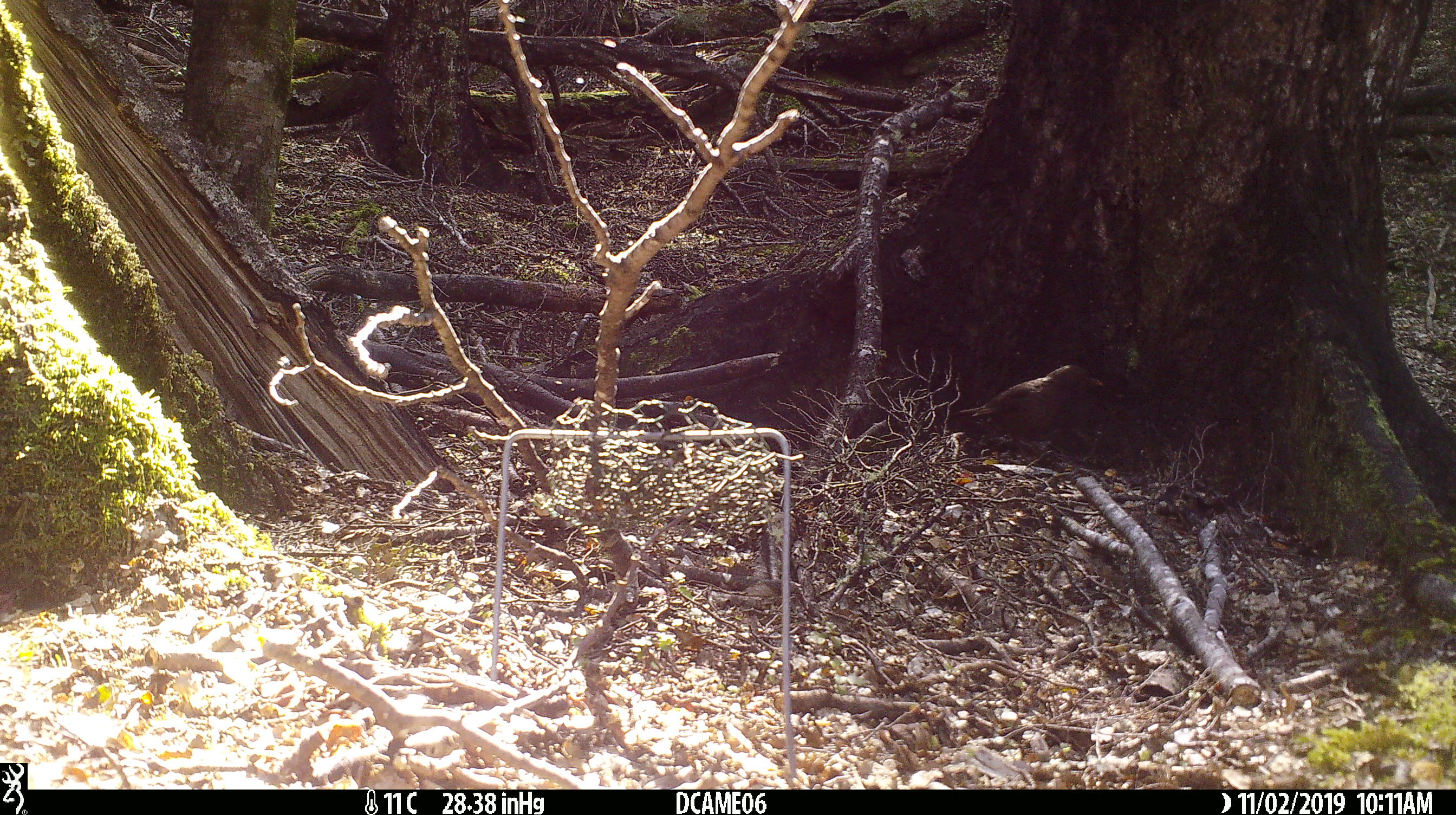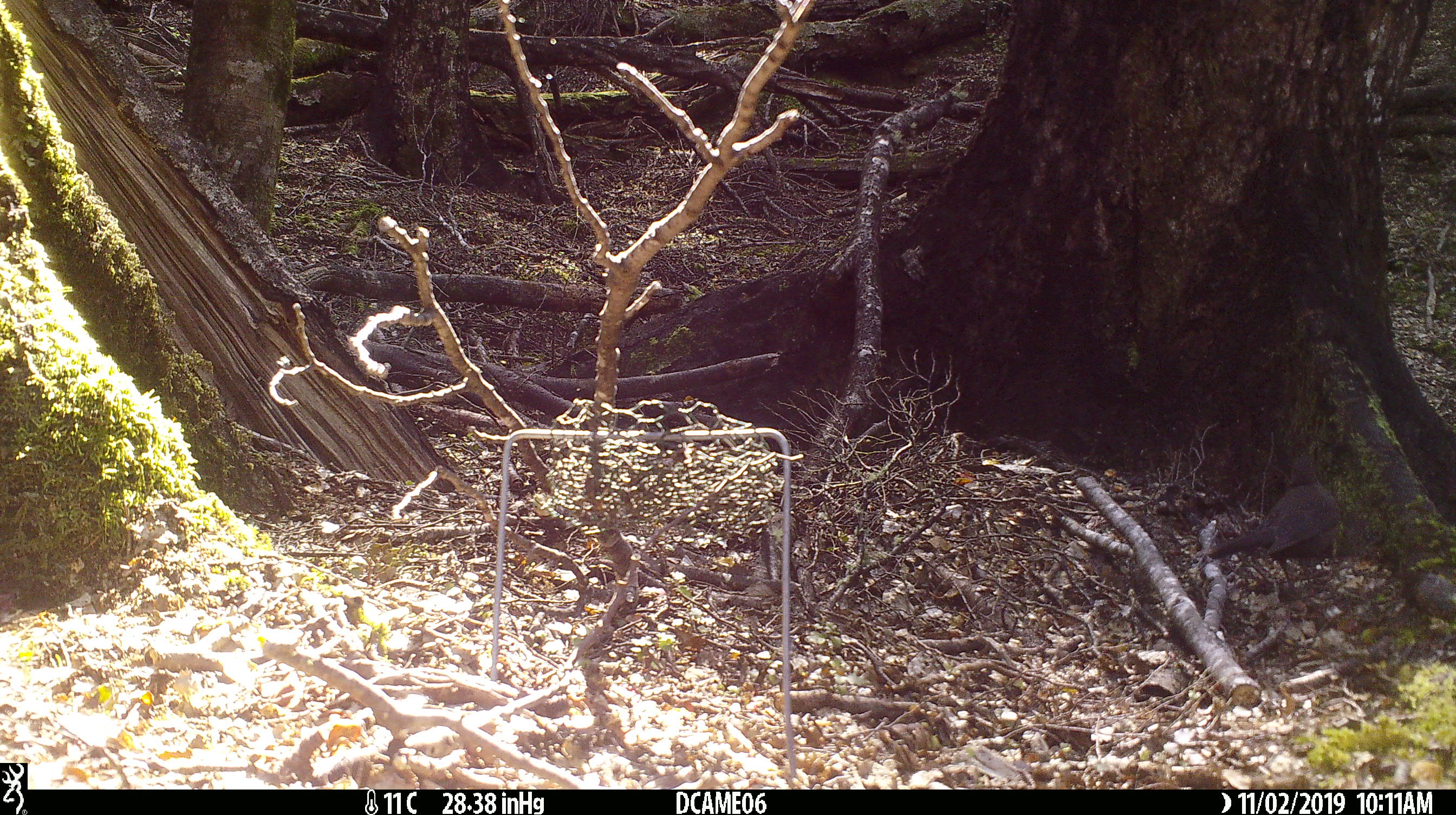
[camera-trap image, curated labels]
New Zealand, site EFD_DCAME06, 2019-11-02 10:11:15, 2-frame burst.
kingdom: Animalia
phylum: Chordata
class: Aves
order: Passeriformes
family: Turdidae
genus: Turdus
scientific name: Turdus merula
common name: eurasian blackbird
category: blackbird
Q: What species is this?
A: Blackbird (eurasian blackbird) (Turdus merula).